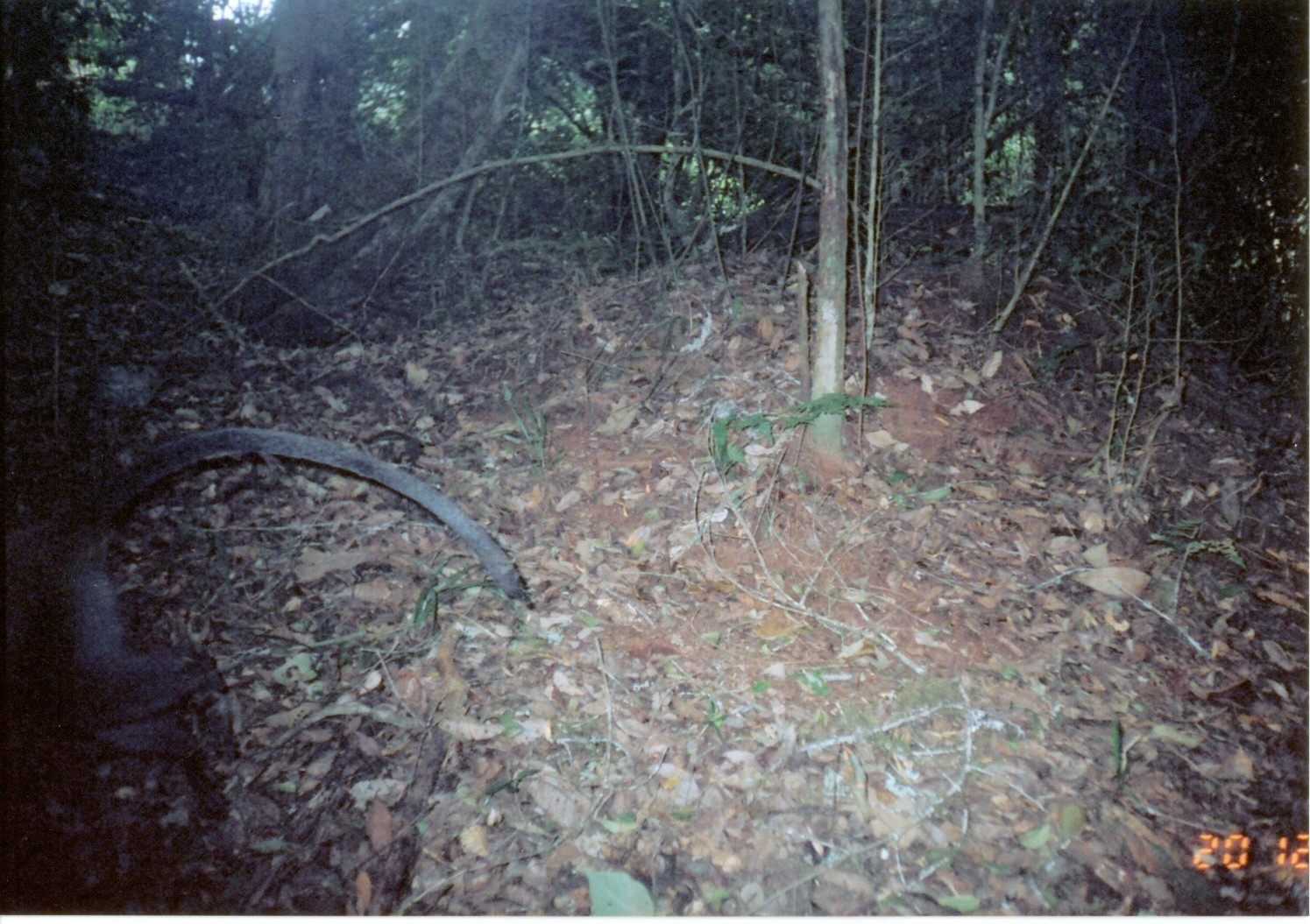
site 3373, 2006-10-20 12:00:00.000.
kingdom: Animalia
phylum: Chordata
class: Mammalia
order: Primates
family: Cercopithecidae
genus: Cercopithecus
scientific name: Cercopithecus mitis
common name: blue monkey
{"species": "Cercopithecus mitis (blue monkey)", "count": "1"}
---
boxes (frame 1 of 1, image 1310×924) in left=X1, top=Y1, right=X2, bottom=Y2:
cercopithecus mitis: left=1, top=425, right=536, bottom=823